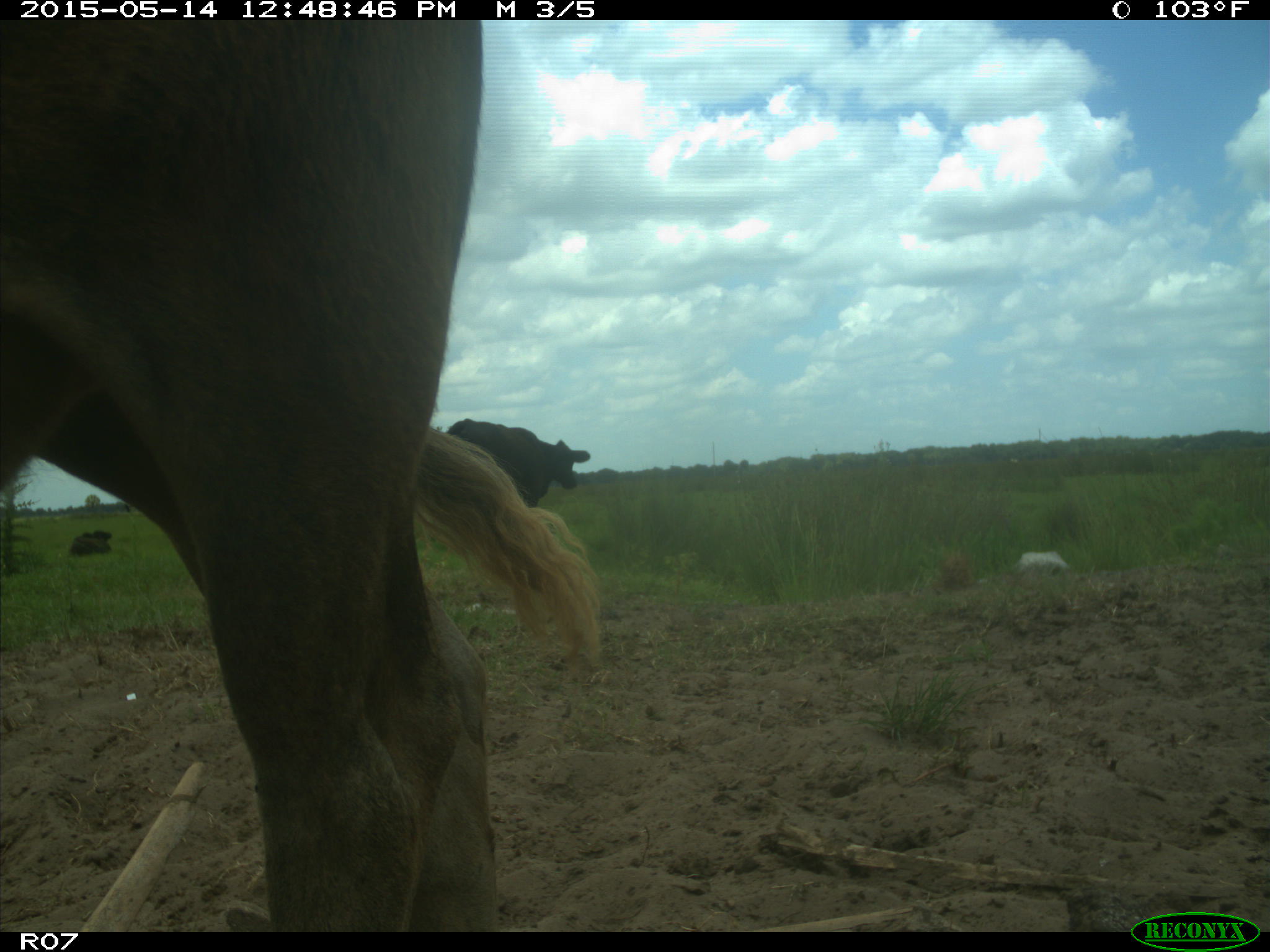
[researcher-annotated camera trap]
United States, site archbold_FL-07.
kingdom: Animalia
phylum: Chordata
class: Mammalia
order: Artiodactyla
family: Bovidae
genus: Bos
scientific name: Bos taurus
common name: domestic cow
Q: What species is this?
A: Bos taurus (domestic cow).